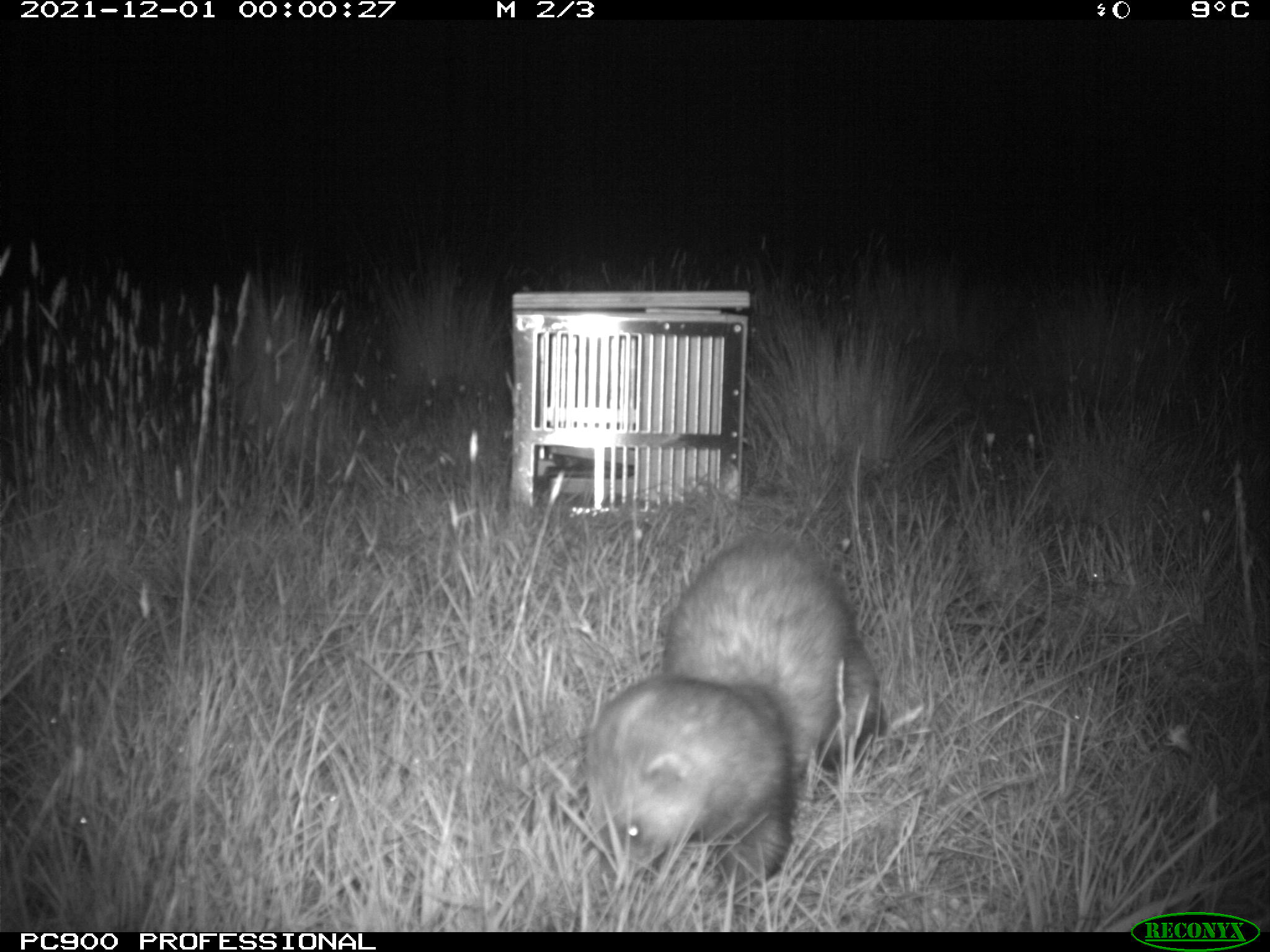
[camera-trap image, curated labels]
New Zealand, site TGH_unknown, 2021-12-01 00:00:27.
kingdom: Animalia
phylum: Chordata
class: Mammalia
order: Carnivora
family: Mustelidae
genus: Mustela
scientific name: Mustela furo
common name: ferret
Ferret (Mustela furo).